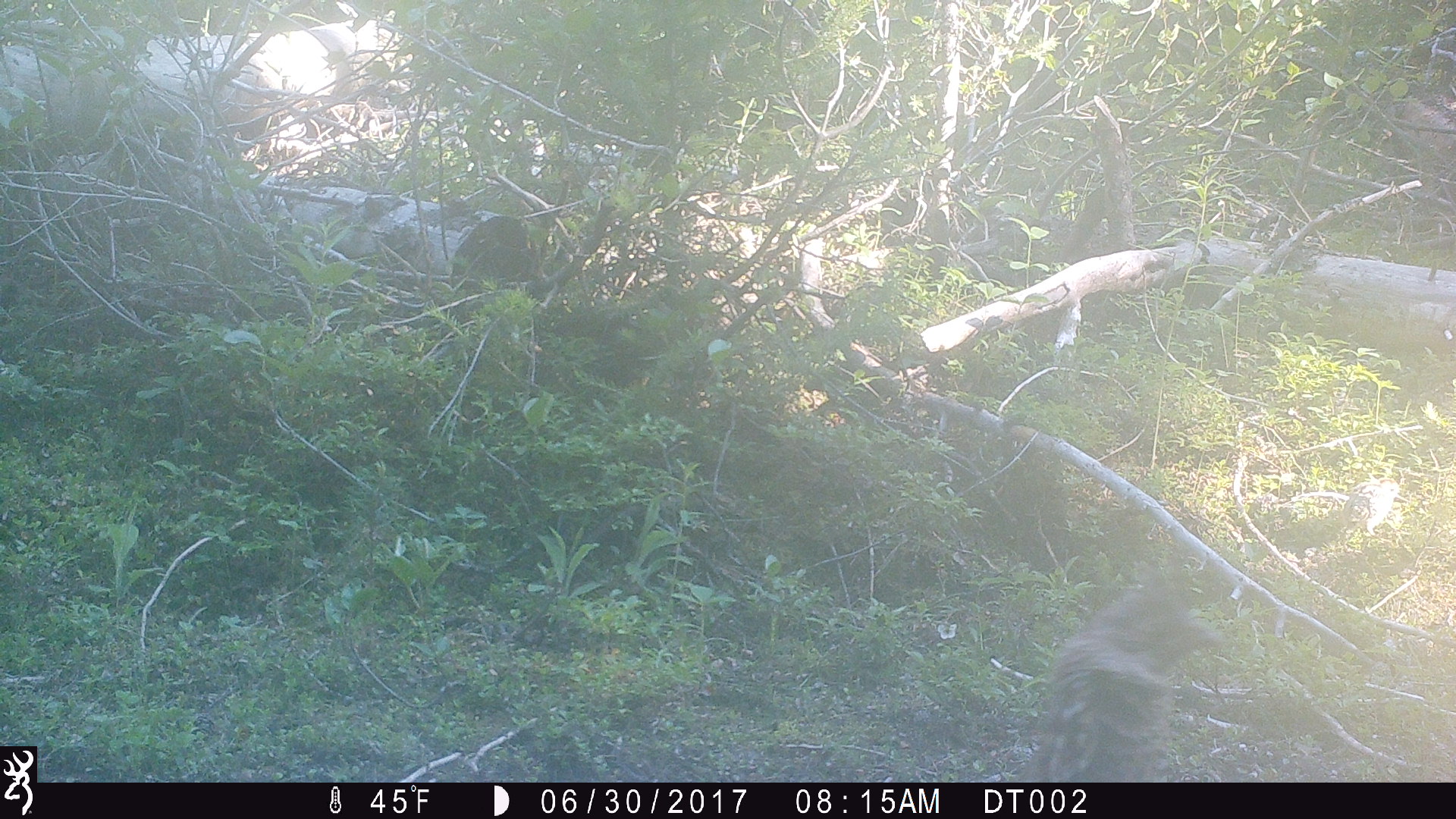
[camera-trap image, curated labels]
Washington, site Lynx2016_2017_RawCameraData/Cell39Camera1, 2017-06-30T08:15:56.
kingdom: Animalia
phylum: Chordata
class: Aves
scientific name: Aves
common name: birds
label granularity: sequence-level